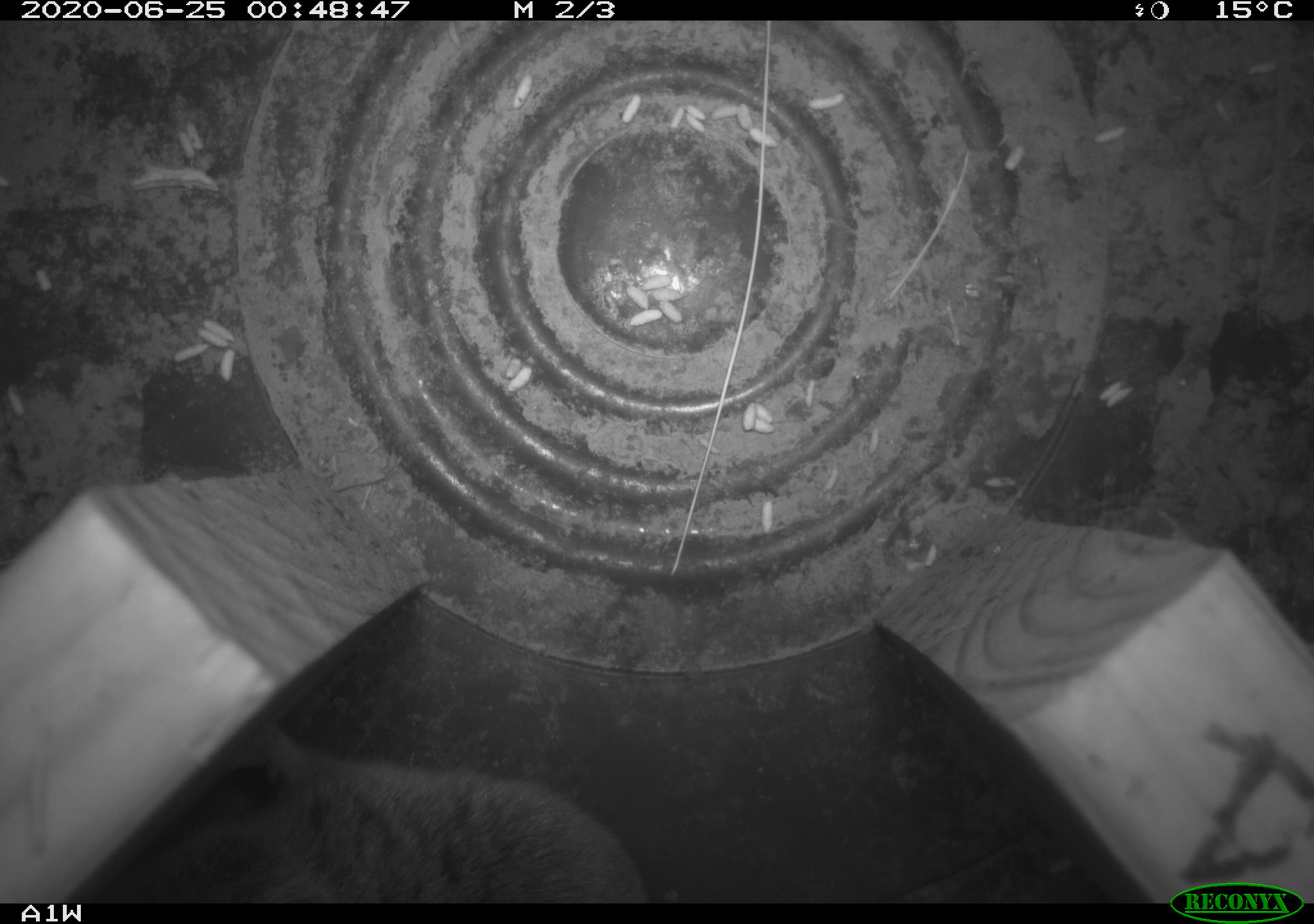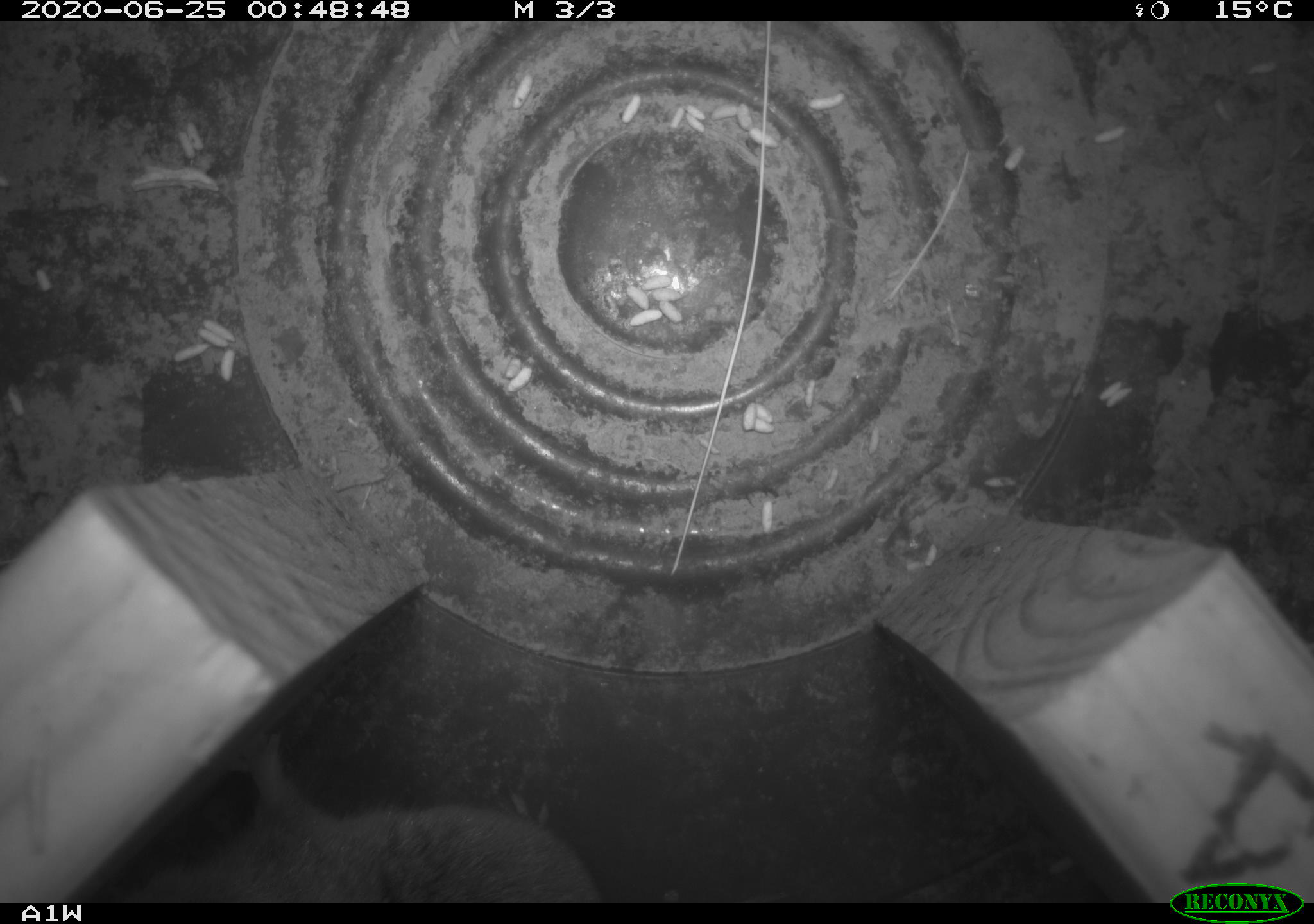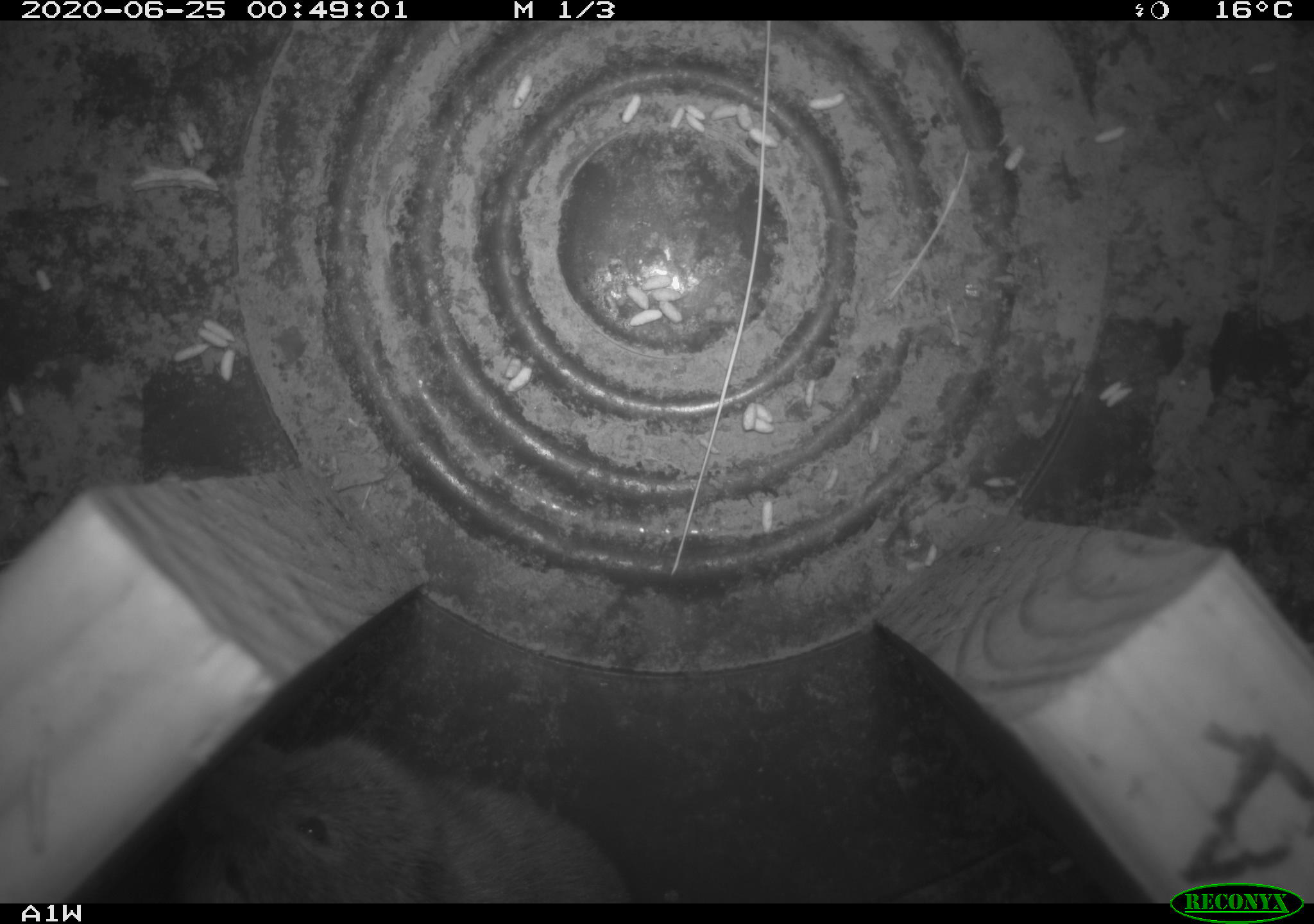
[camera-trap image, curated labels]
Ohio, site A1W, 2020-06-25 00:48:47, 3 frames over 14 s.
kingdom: Animalia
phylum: Chordata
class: Mammalia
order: Rodentia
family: Cricetidae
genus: Microtus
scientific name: Microtus pennsylvanicus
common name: meadow vole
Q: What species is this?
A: Meadow vole (Microtus pennsylvanicus).